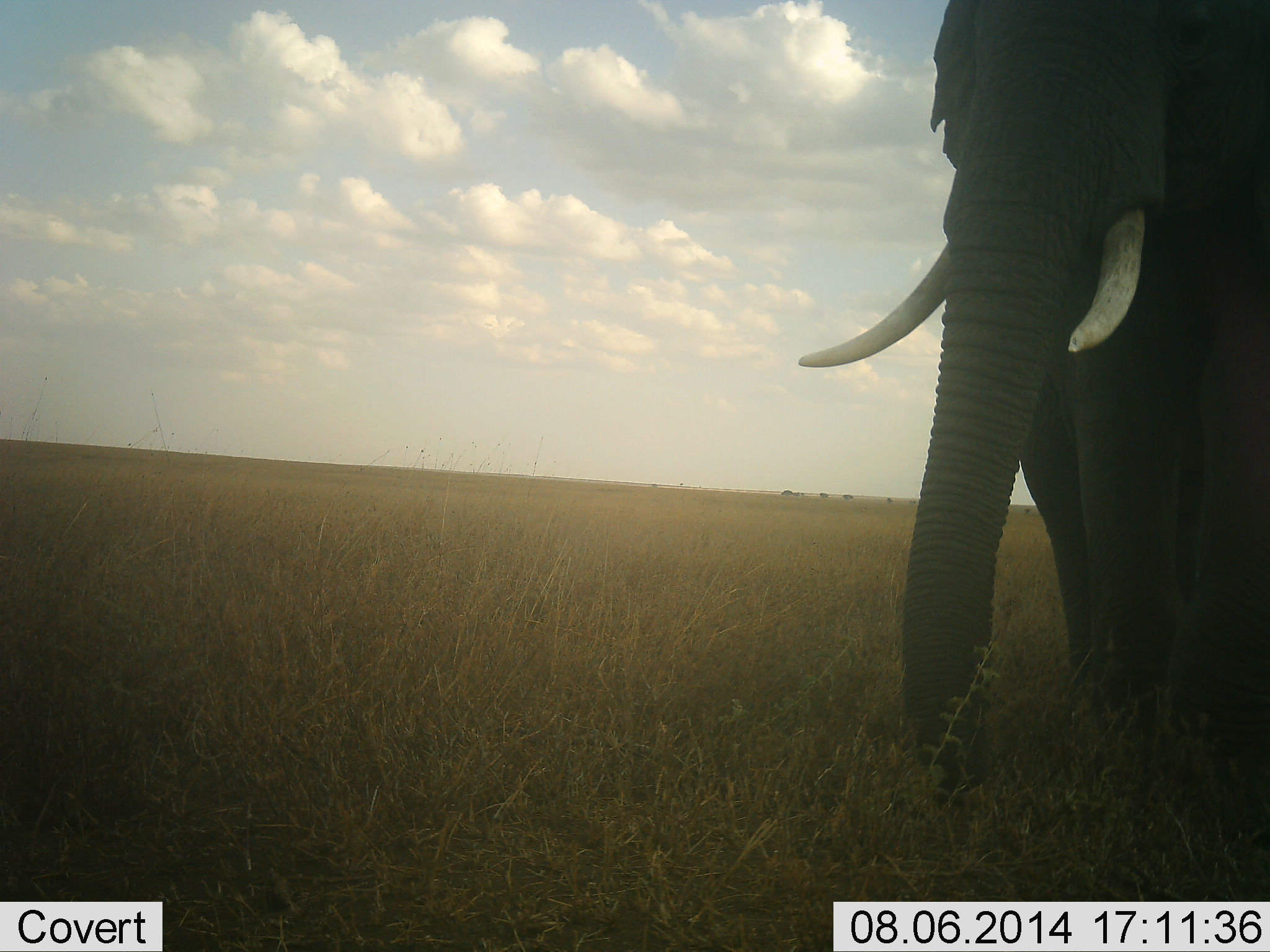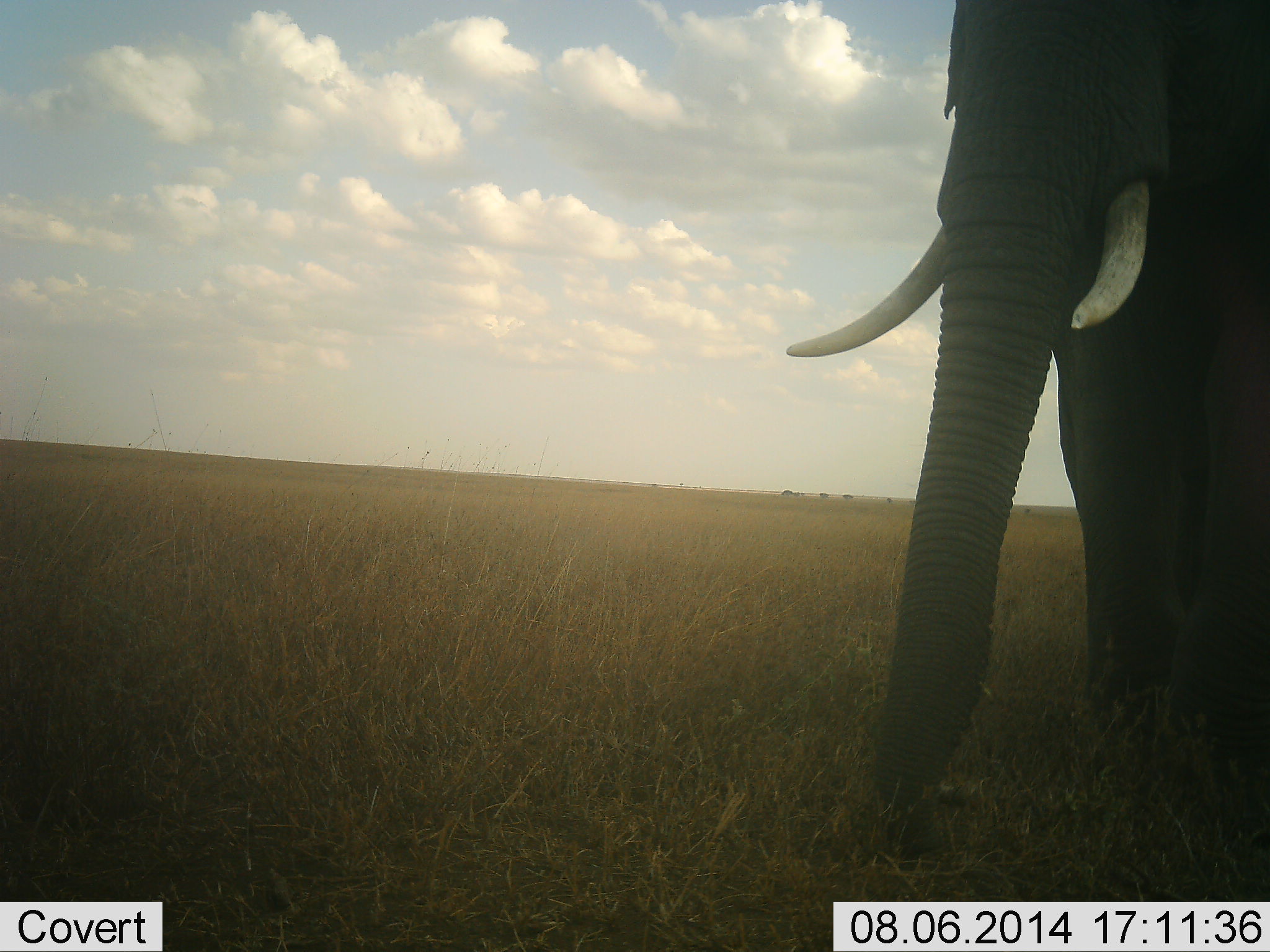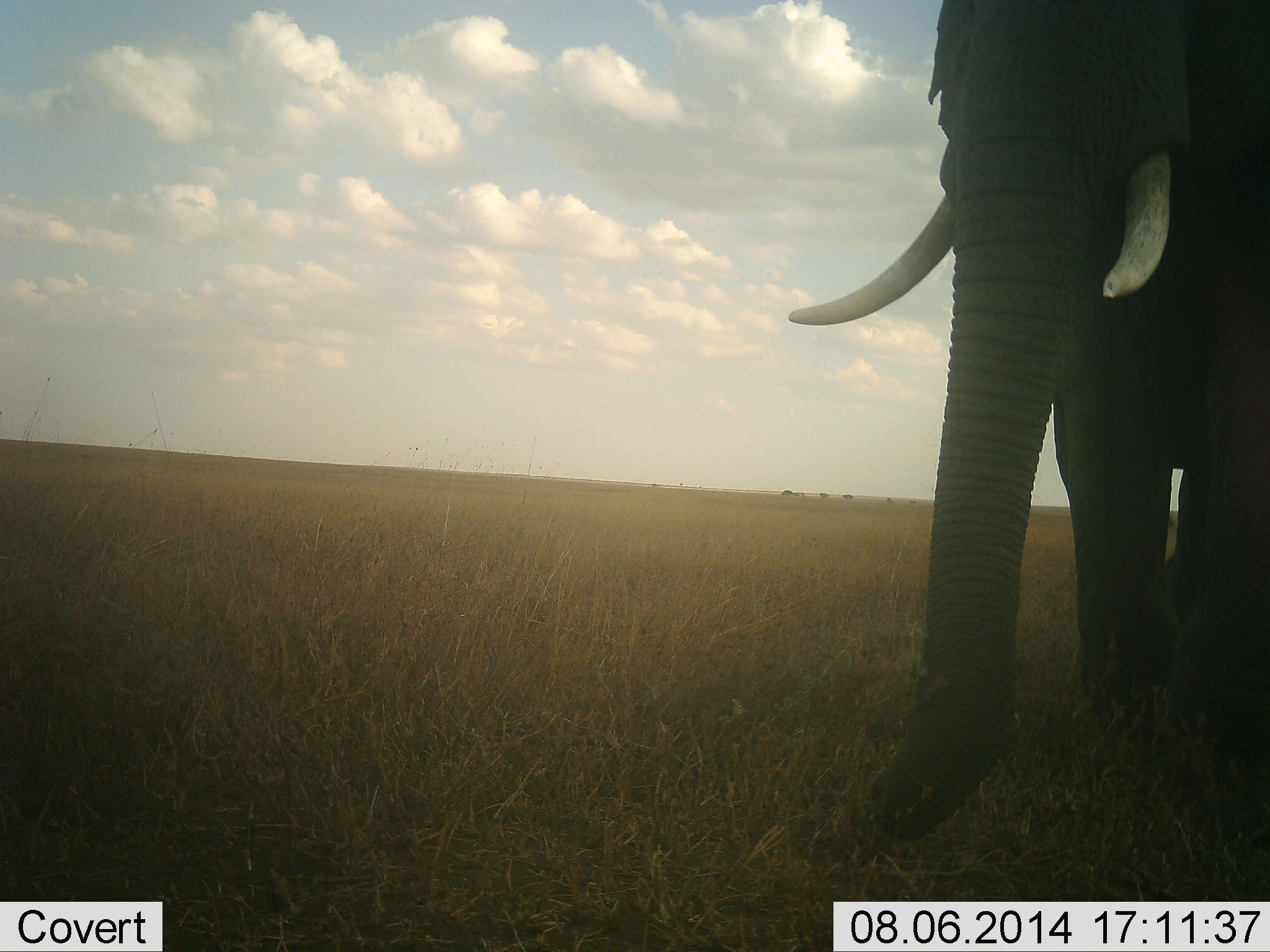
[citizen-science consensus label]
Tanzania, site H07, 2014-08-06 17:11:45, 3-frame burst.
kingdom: Animalia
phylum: Chordata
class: Mammalia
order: Proboscidea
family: Elephantidae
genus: Loxodonta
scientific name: Loxodonta africana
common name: african bush elephant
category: elephant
Elephant (african bush elephant) (Loxodonta africana), count 1. Behavior (volunteer vote fractions): standing 60%, resting 0%, moving 20%, interacting 0%. Young present (vote fraction): 0%. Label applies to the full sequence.